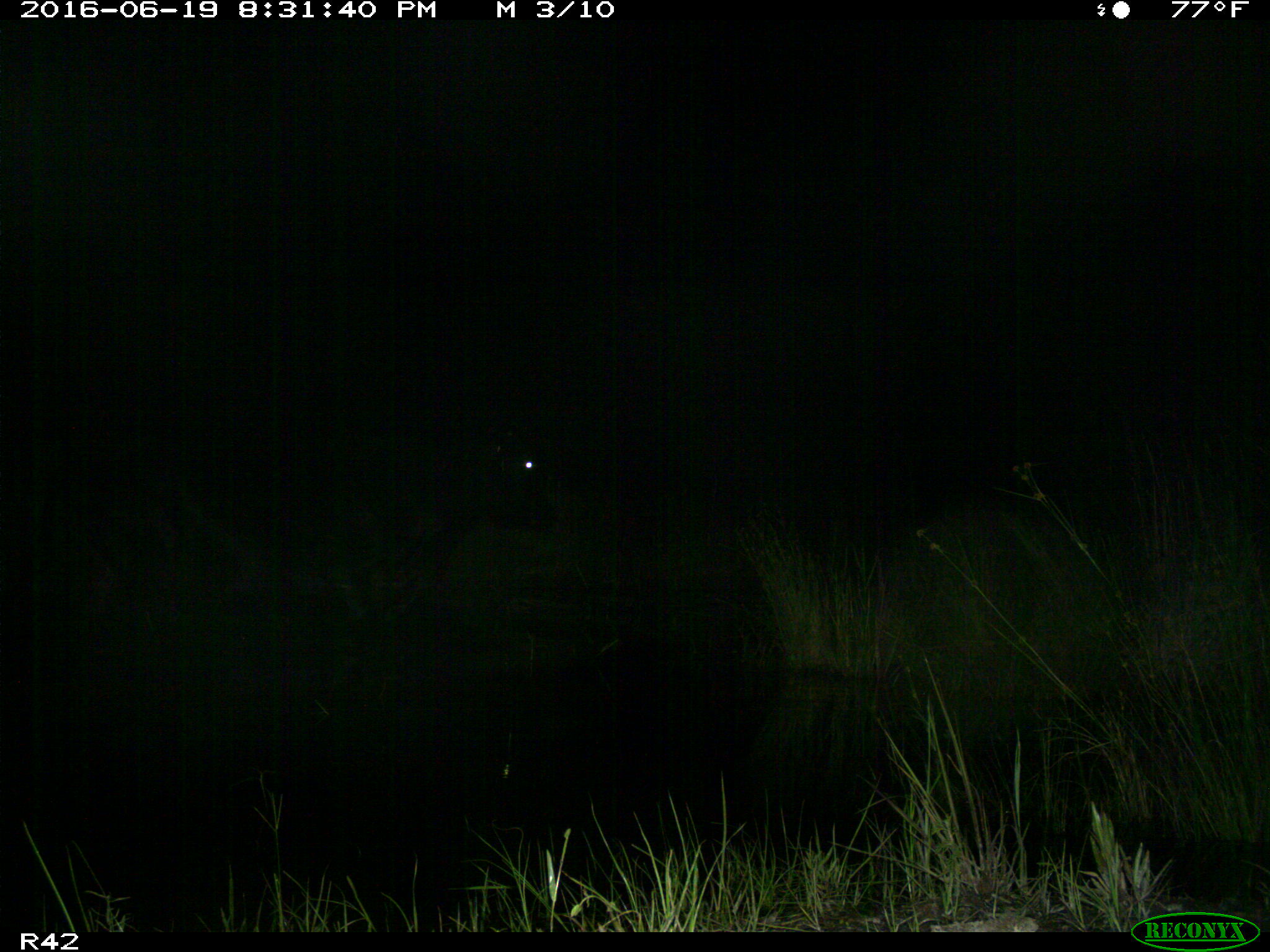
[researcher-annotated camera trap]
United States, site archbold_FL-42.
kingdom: Animalia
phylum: Chordata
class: Mammalia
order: Artiodactyla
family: Bovidae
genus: Bos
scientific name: Bos taurus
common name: domestic cow